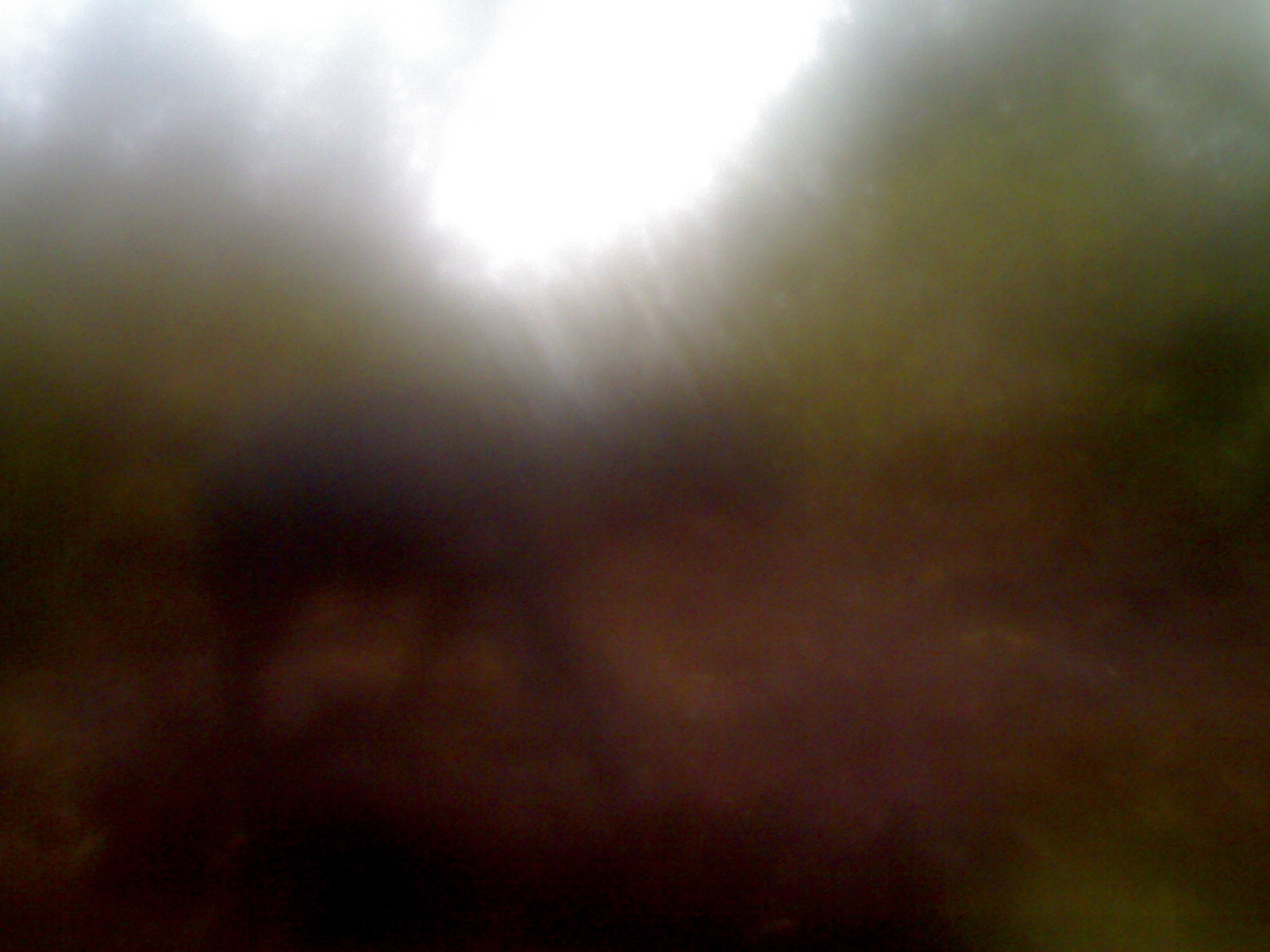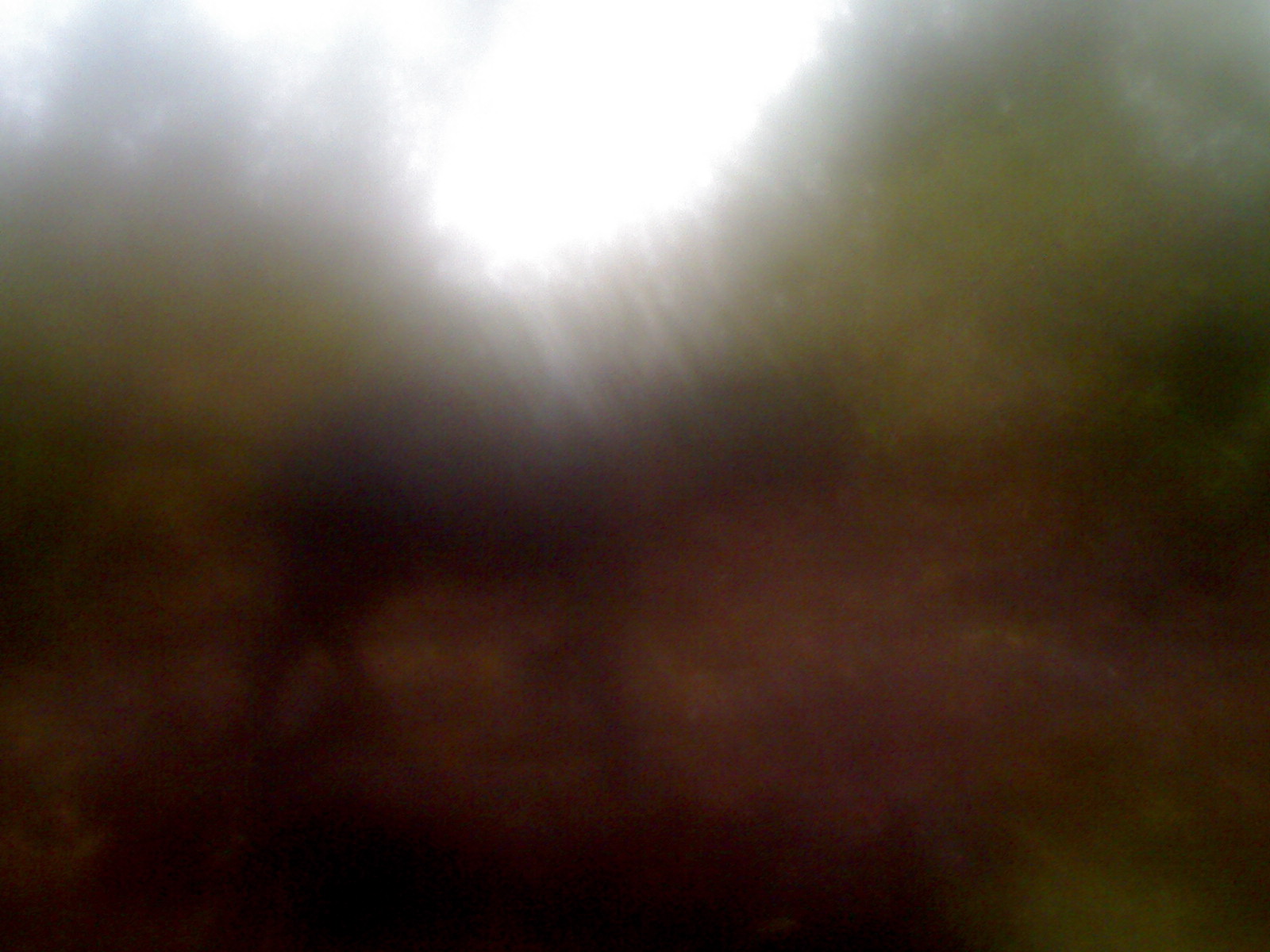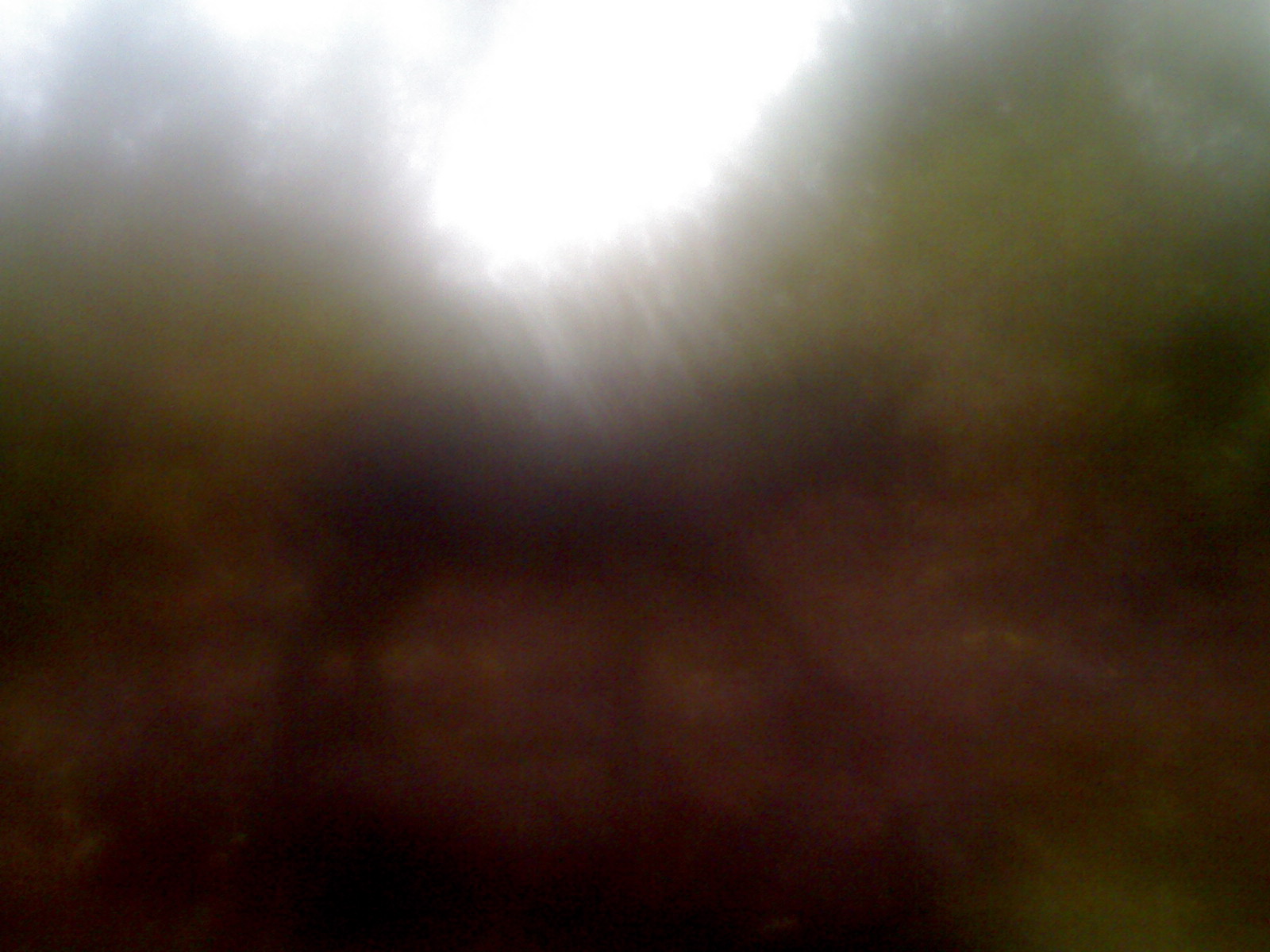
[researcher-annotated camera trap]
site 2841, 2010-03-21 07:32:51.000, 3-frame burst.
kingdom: Animalia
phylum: Chordata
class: Mammalia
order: Artiodactyla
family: Bovidae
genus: Capricornis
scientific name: Capricornis sumatraensis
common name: southern serow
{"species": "Capricornis sumatraensis (southern serow)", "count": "1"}